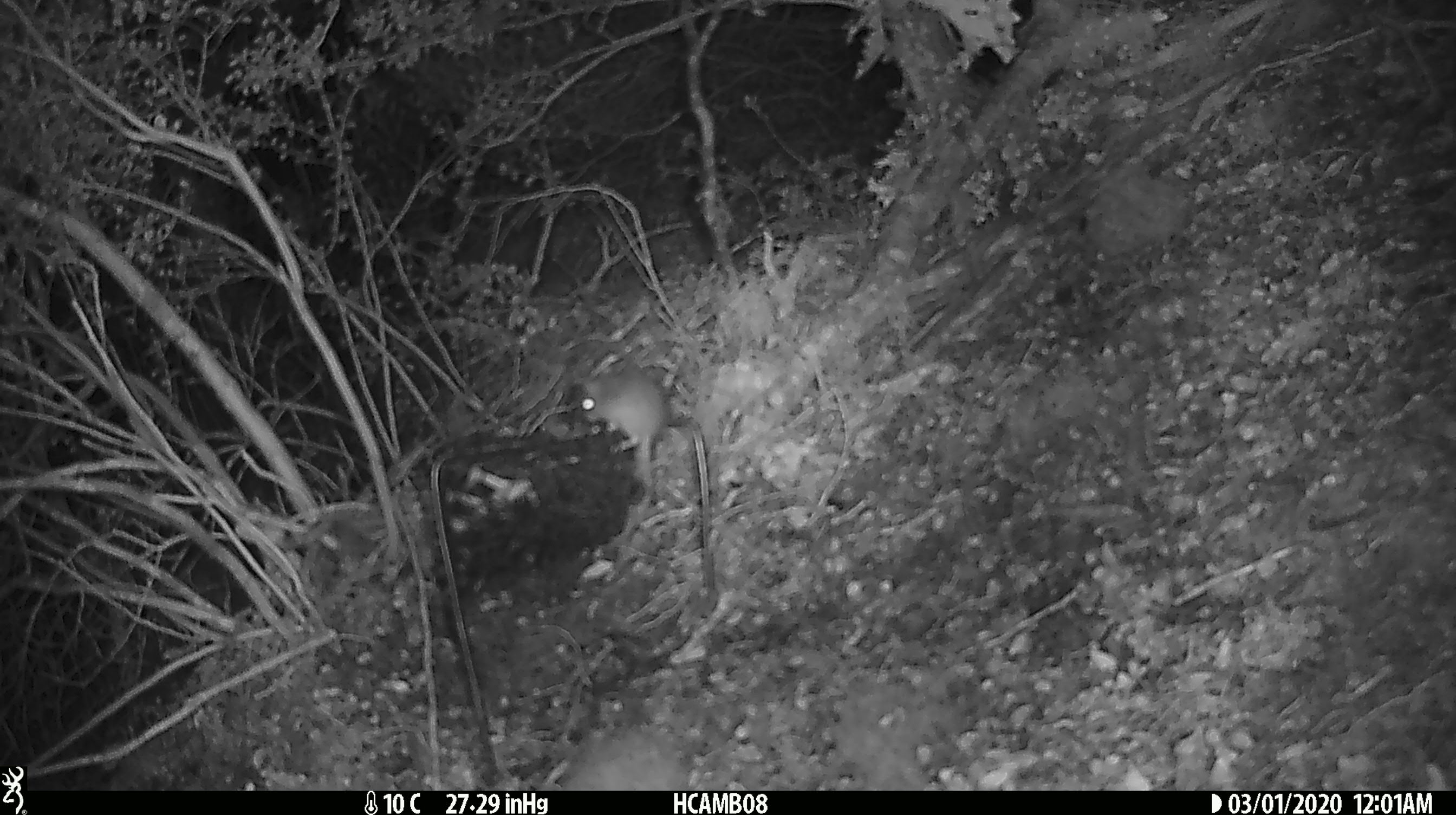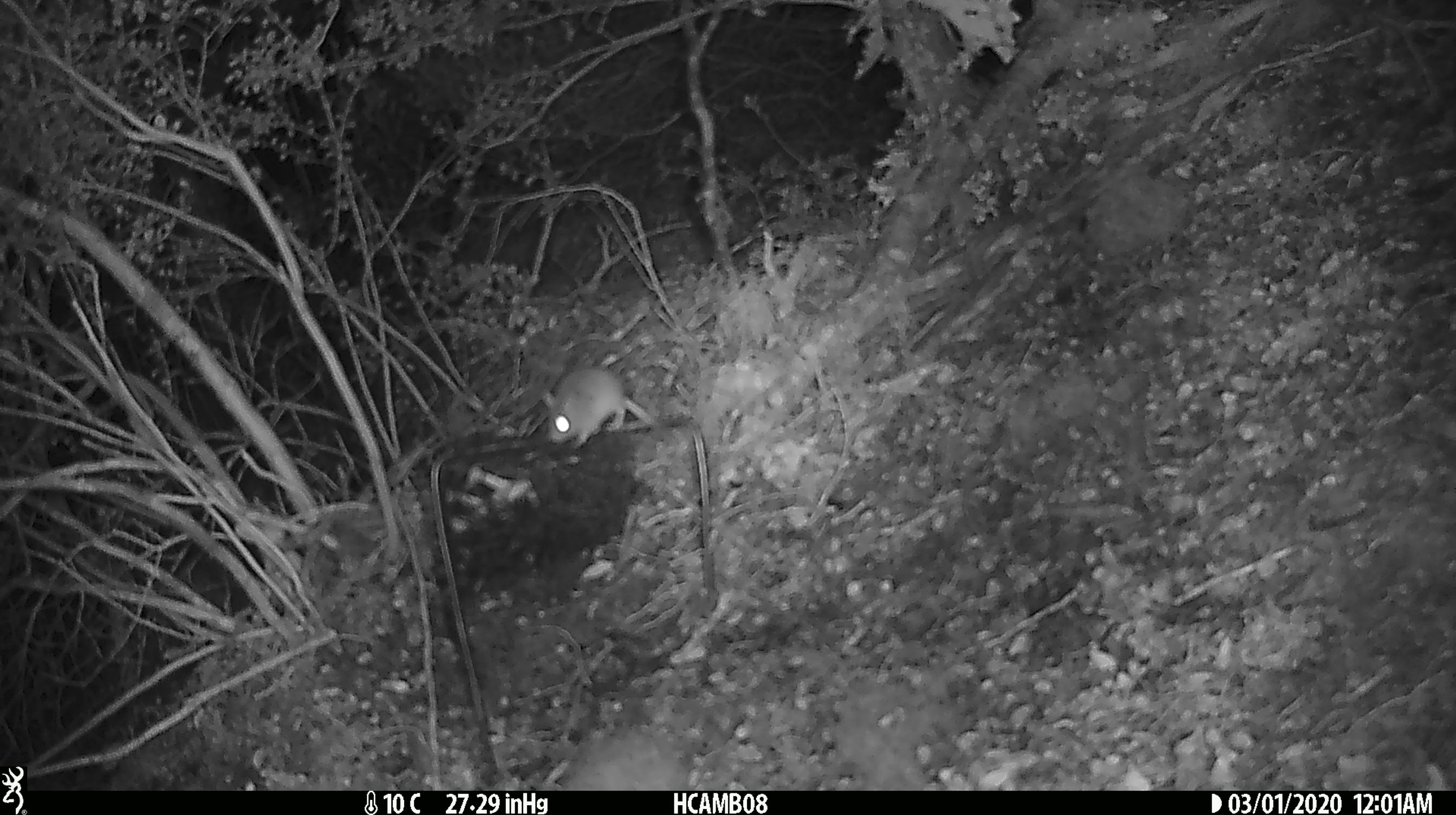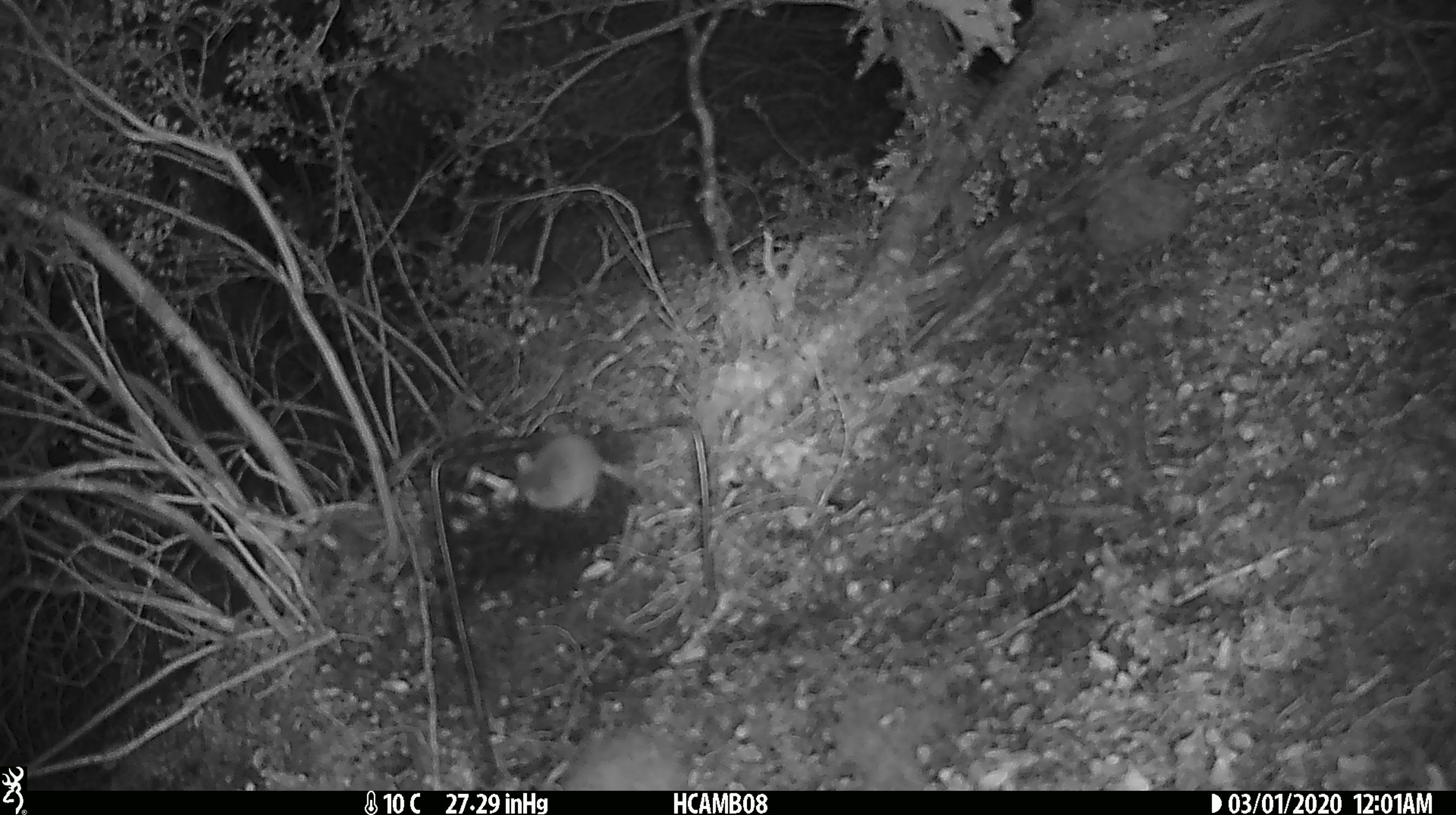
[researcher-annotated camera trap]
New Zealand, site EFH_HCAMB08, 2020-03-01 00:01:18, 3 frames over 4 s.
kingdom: Animalia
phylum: Chordata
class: Mammalia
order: Rodentia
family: Muridae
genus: Mus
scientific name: Mus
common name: mouse